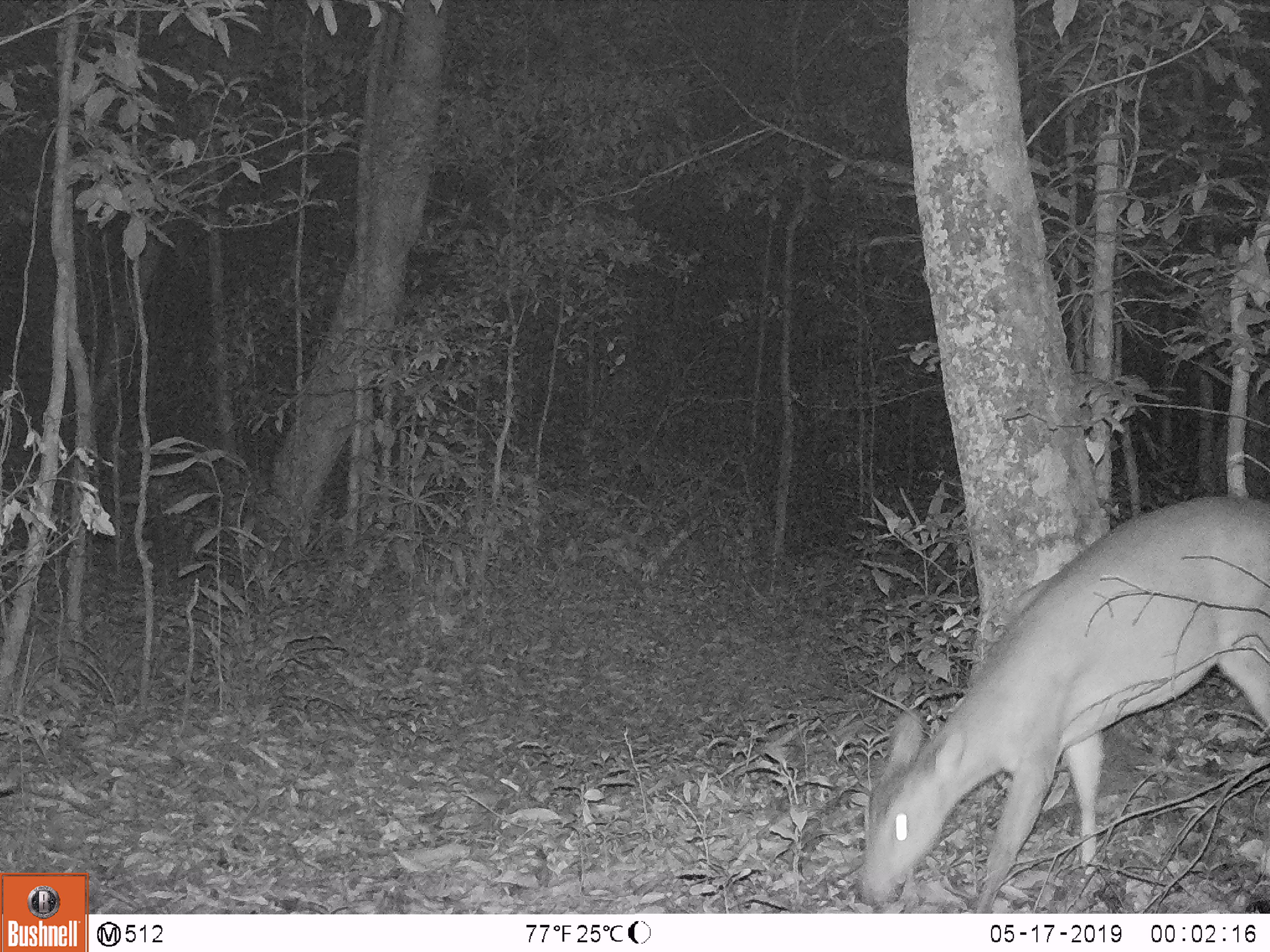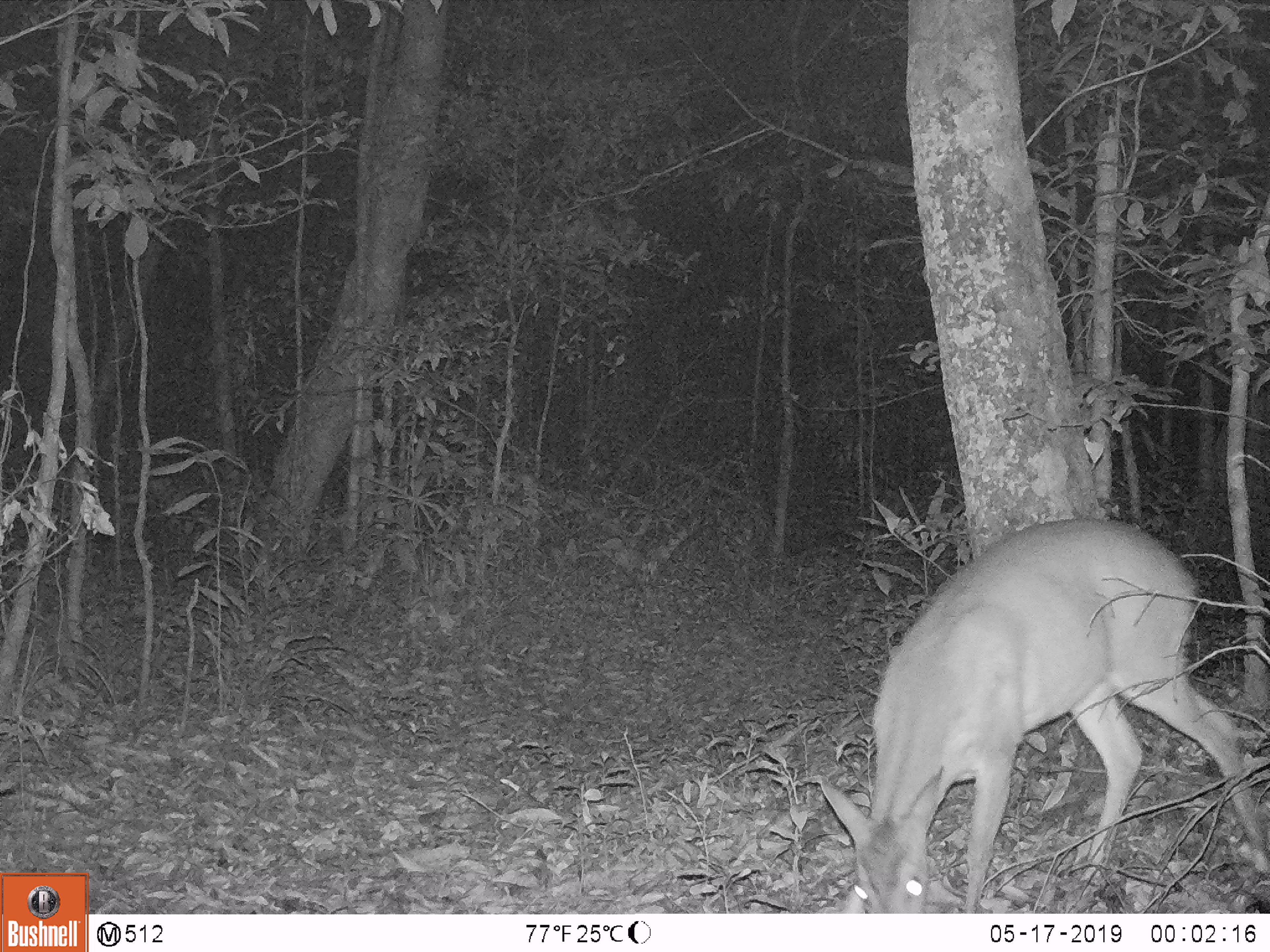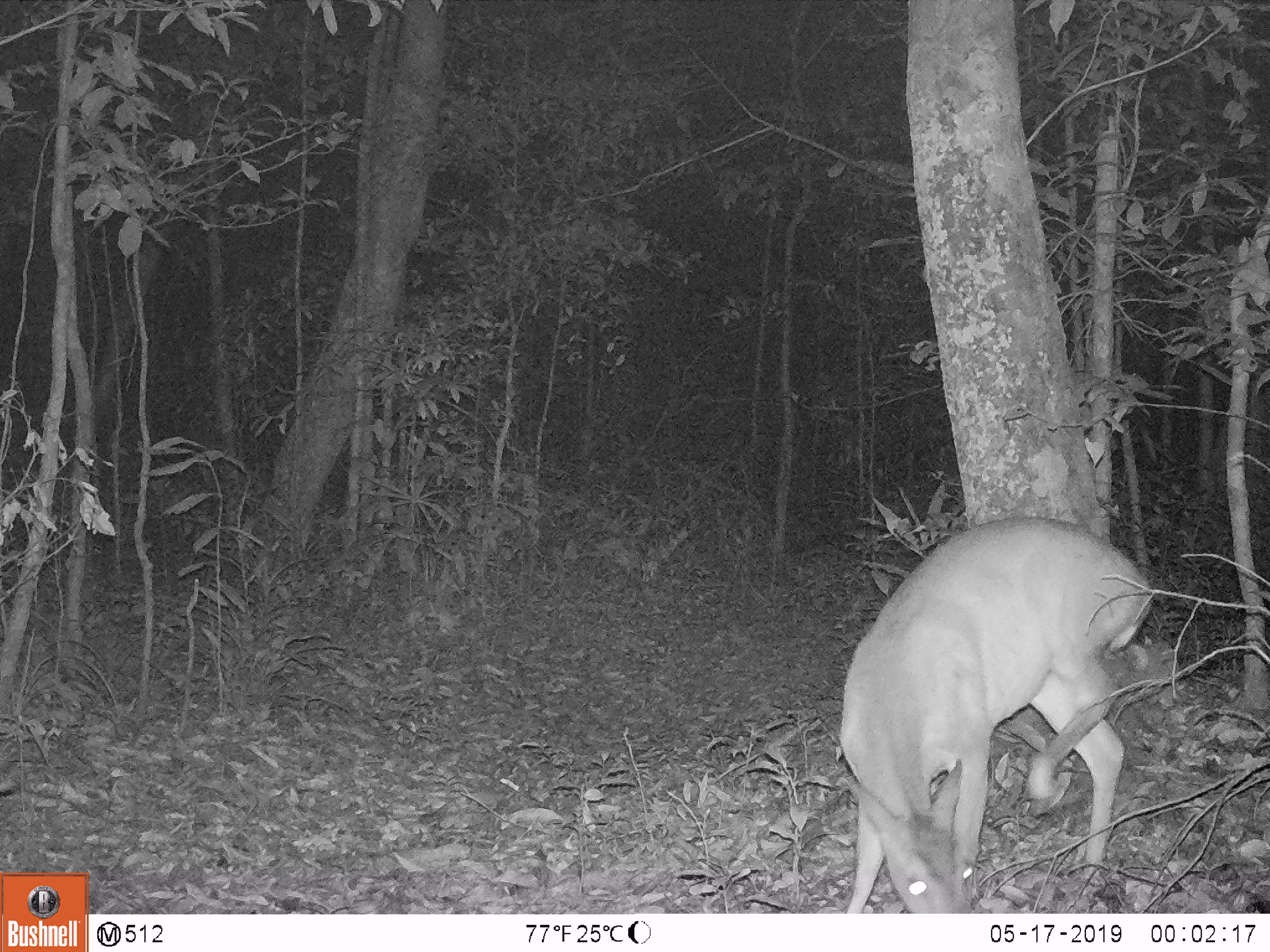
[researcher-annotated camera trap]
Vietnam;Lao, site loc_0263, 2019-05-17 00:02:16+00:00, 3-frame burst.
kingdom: Animalia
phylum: Chordata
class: Mammalia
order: Artiodactyla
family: Cervidae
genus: Muntiacus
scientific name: Muntiacus vuquangensis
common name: large-antlered muntjac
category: large antlered muntjac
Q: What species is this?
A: Large antlered muntjac (large-antlered muntjac) (Muntiacus vuquangensis).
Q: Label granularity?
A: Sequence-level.